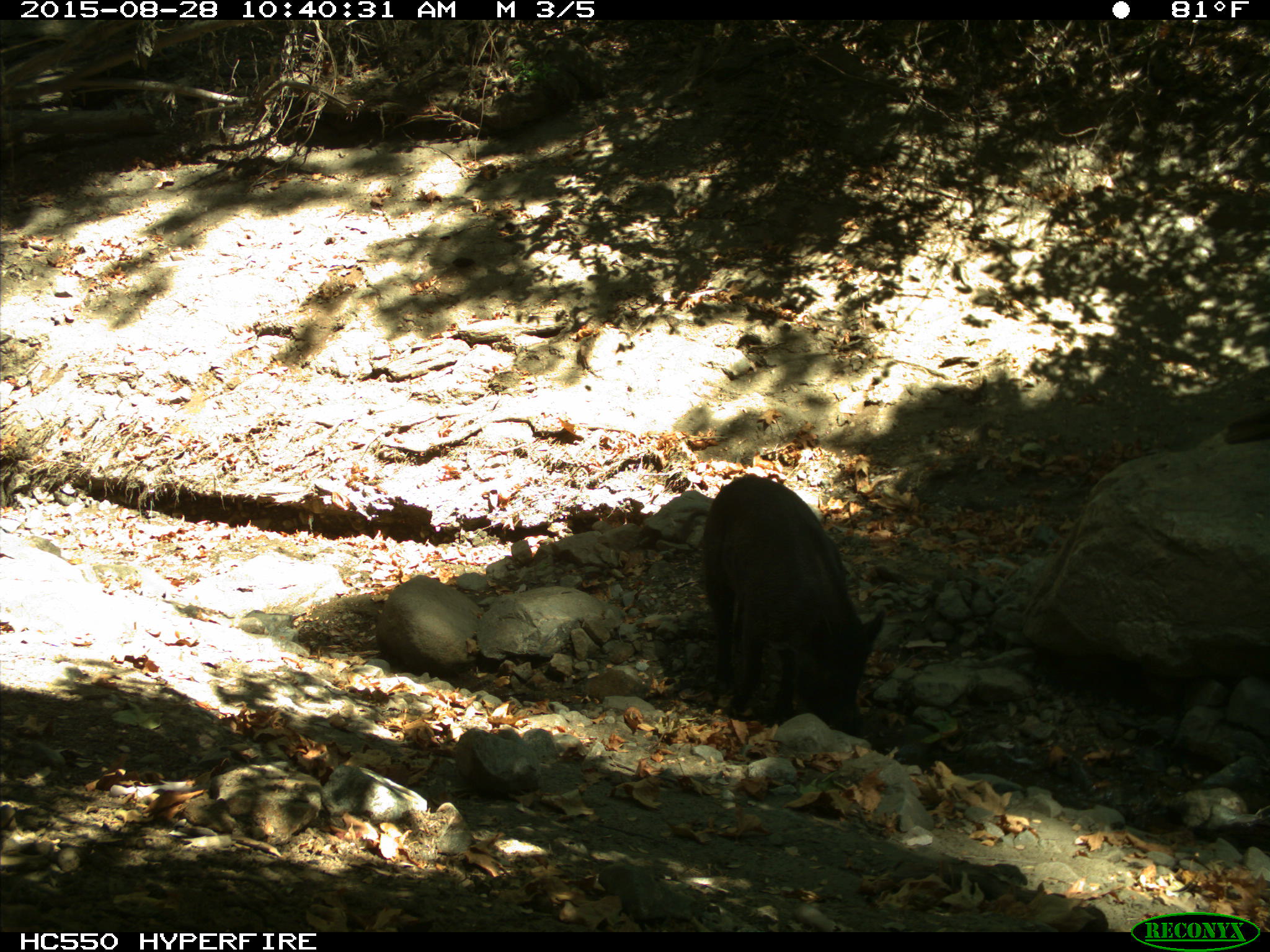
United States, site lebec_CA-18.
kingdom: Animalia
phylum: Chordata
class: Mammalia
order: Artiodactyla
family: Suidae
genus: Sus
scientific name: Sus scrofa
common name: wild boar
Sus scrofa (wild boar).